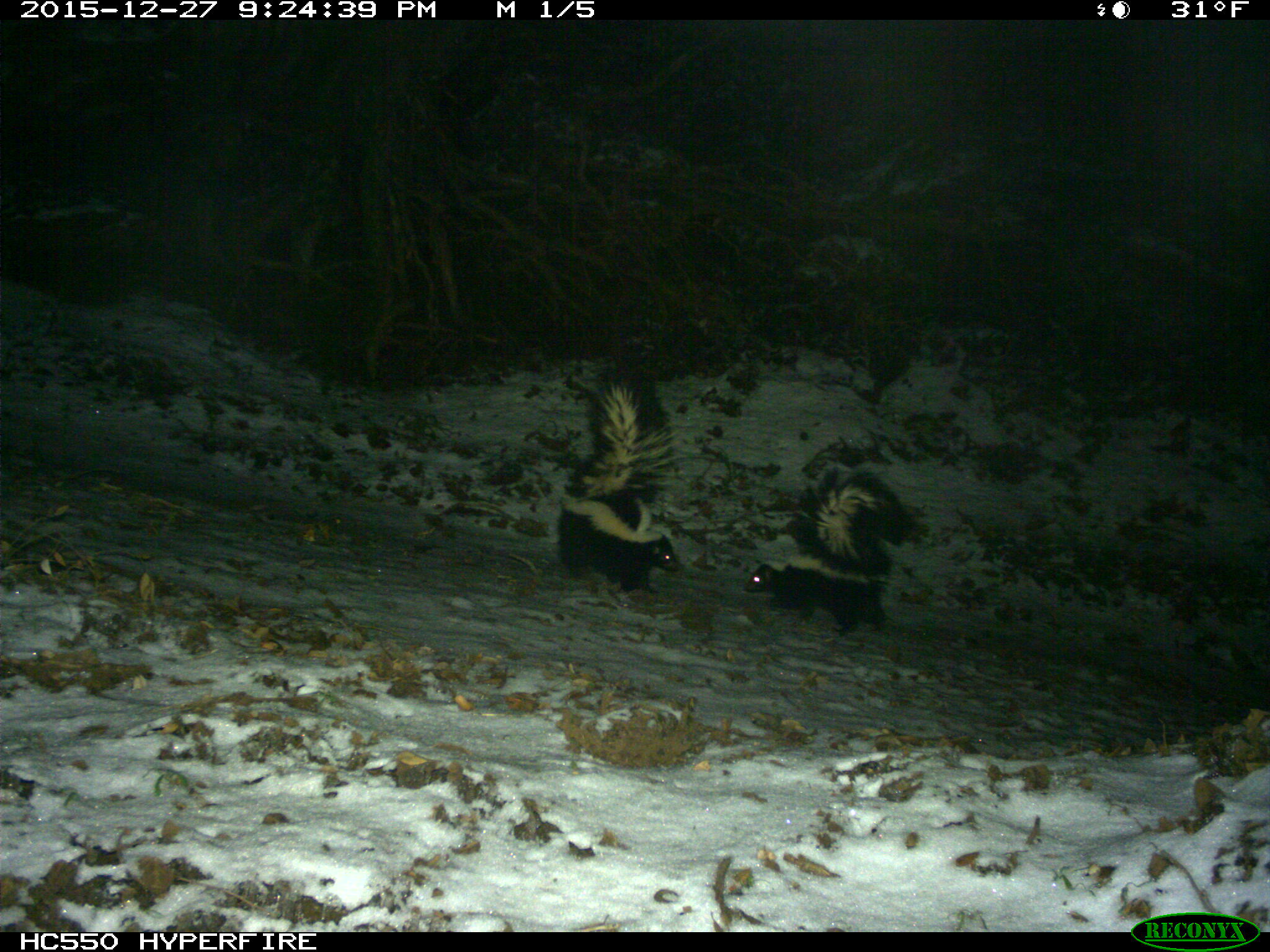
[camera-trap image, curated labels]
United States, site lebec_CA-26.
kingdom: Animalia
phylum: Chordata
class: Mammalia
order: Carnivora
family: Mephitidae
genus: Mephitis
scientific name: Mephitis mephitis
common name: striped skunk